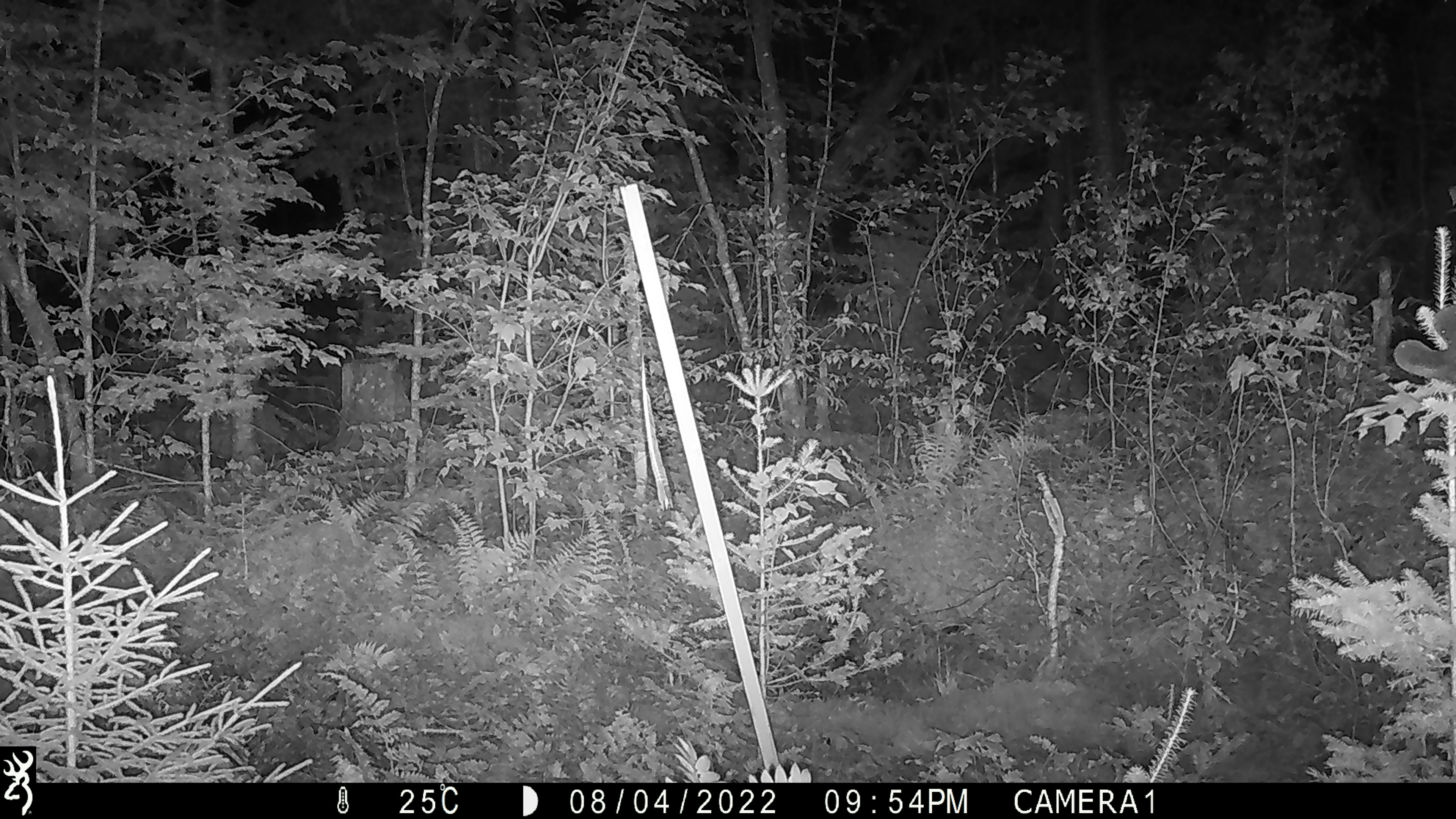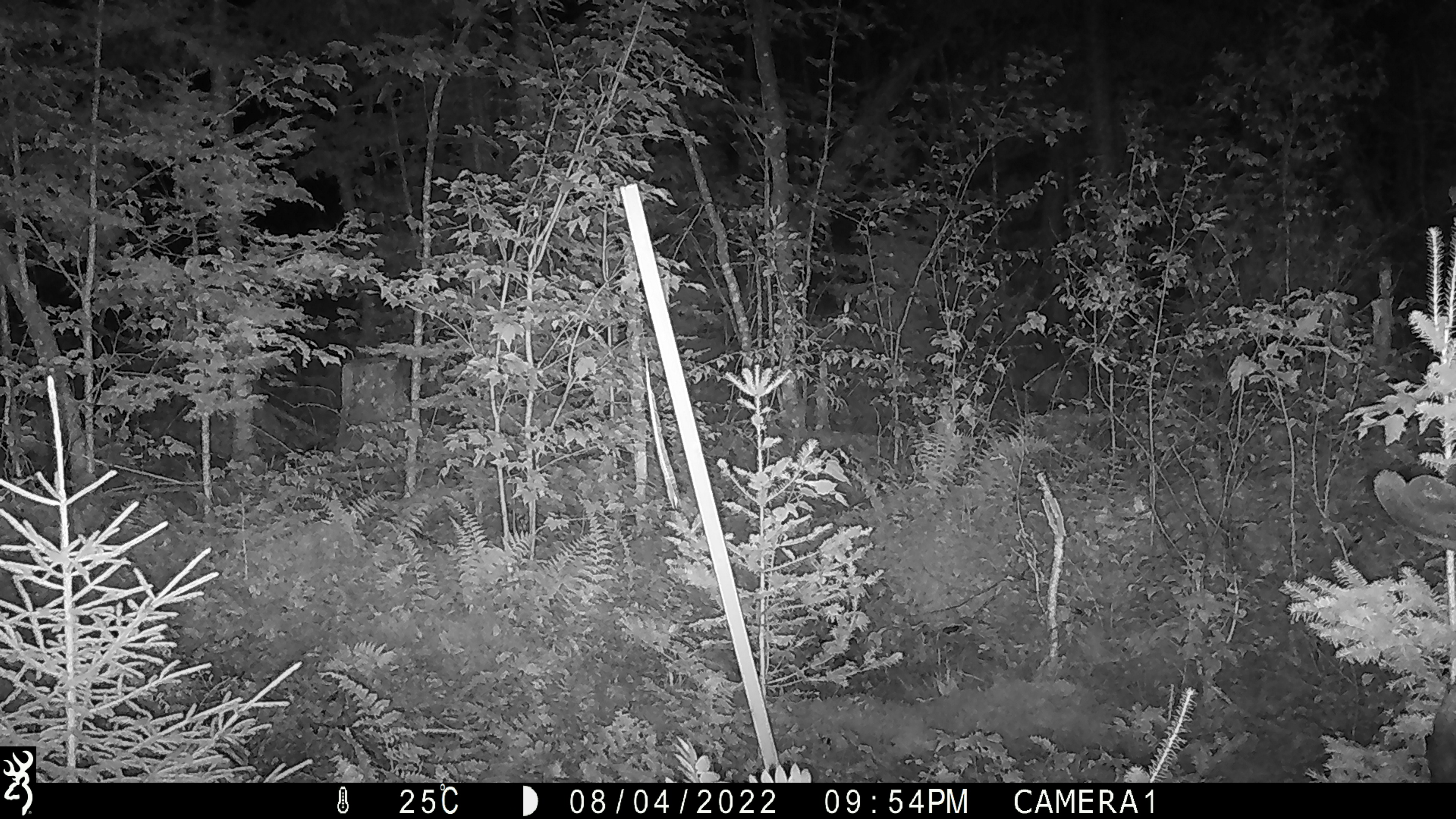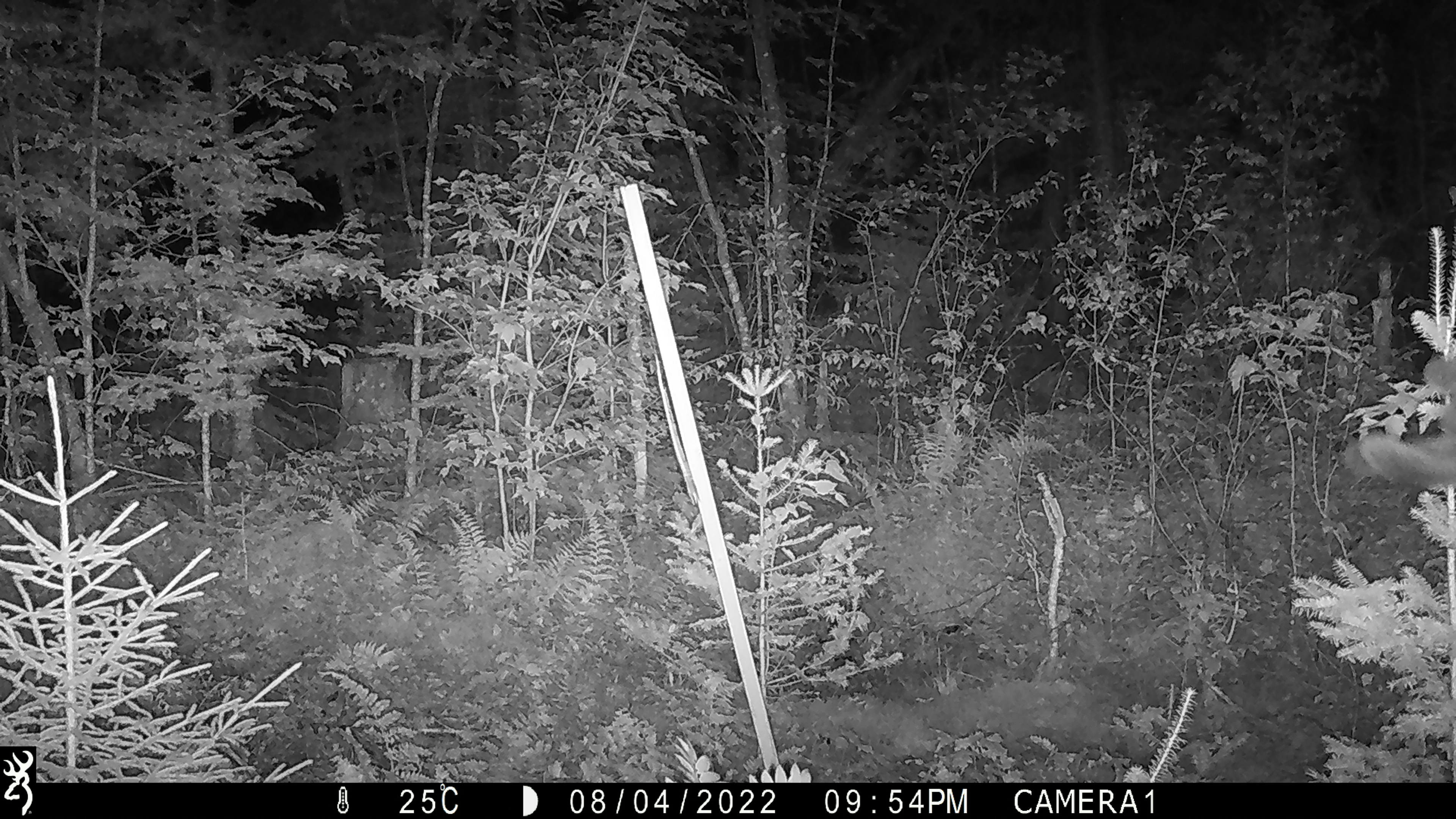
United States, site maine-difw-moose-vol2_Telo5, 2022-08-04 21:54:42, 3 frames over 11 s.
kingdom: Animalia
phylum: Chordata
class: Mammalia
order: Artiodactyla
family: Cervidae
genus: Alces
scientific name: Alces alces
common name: moose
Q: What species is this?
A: Moose (Alces alces).